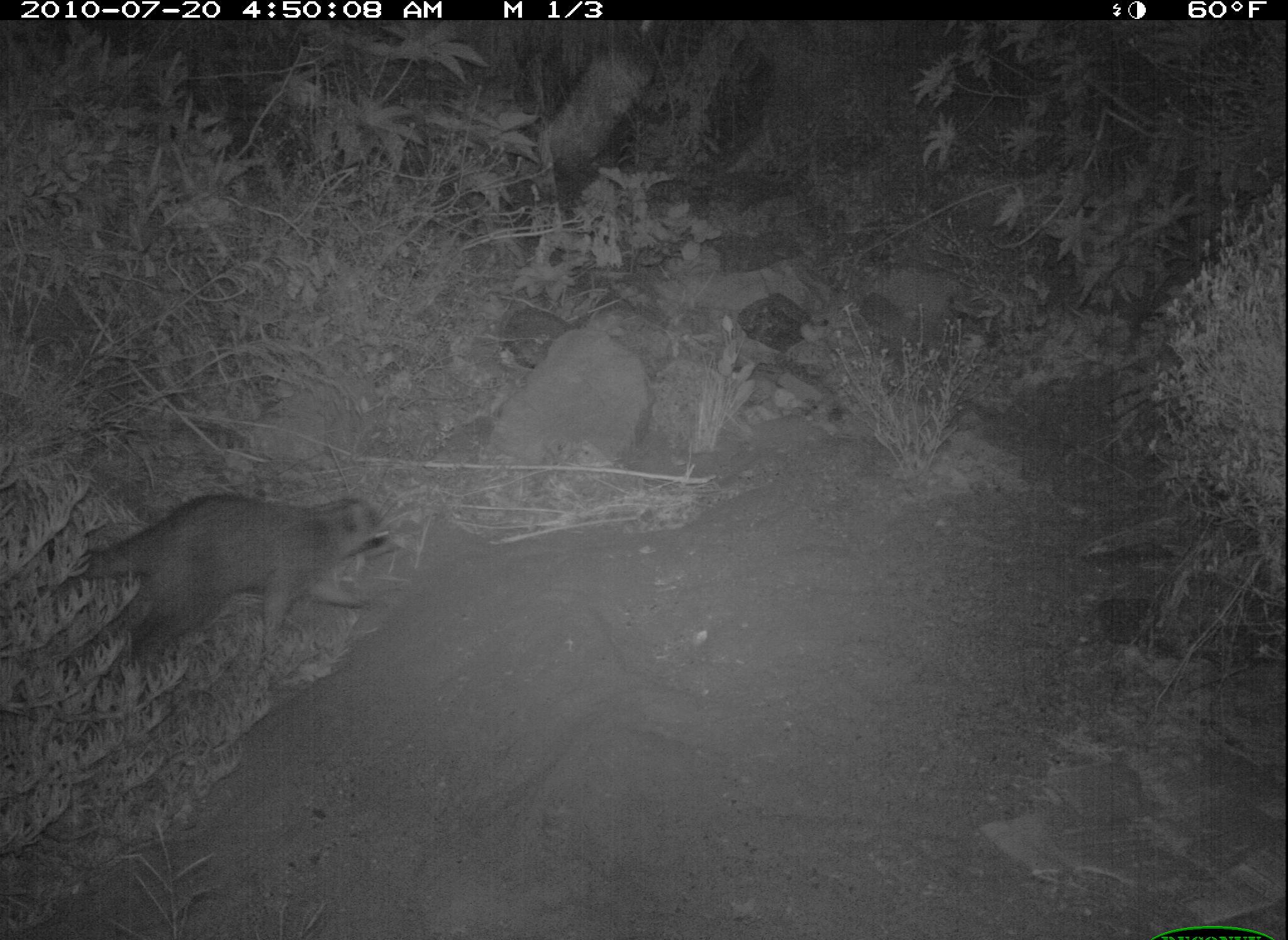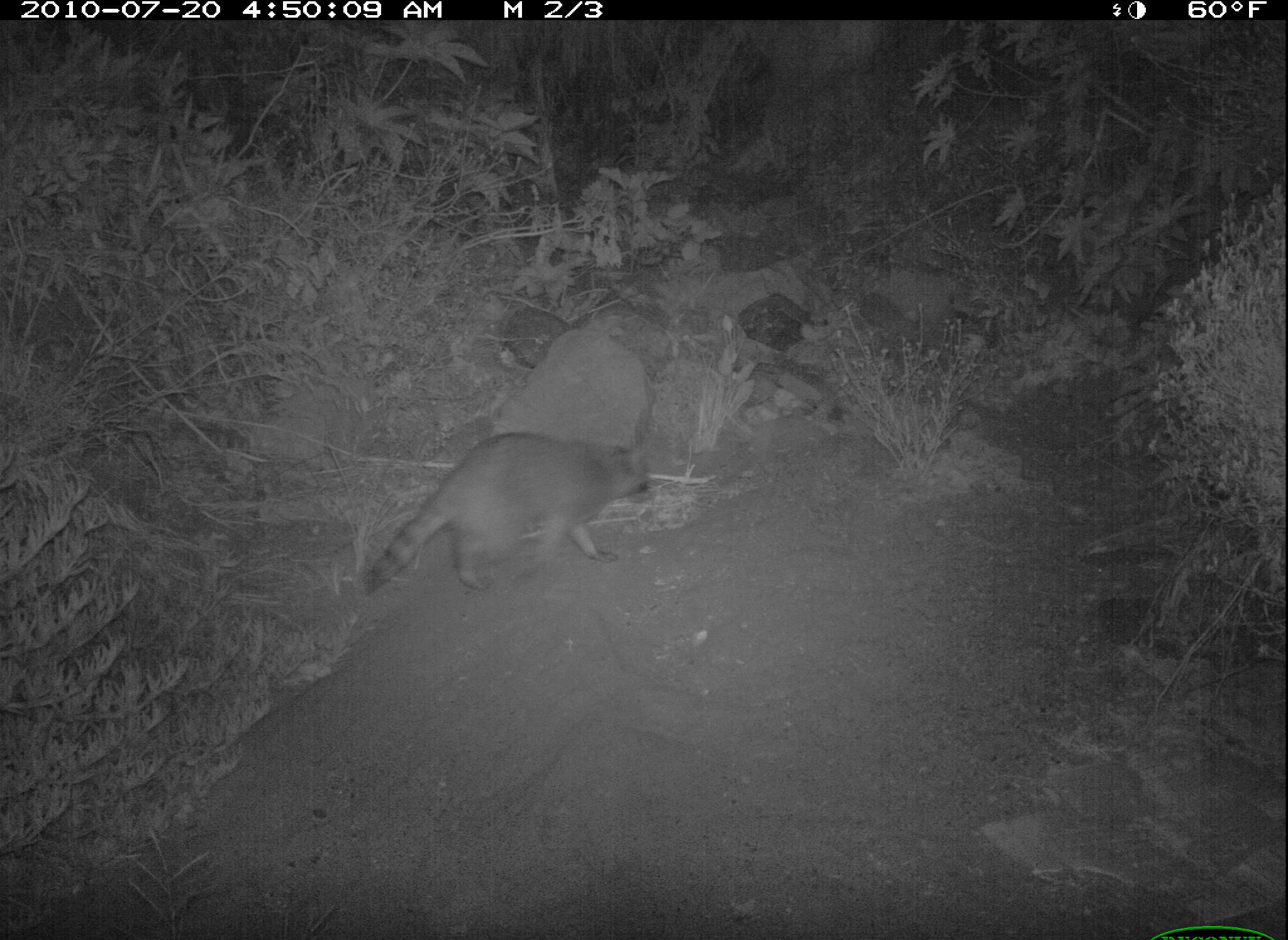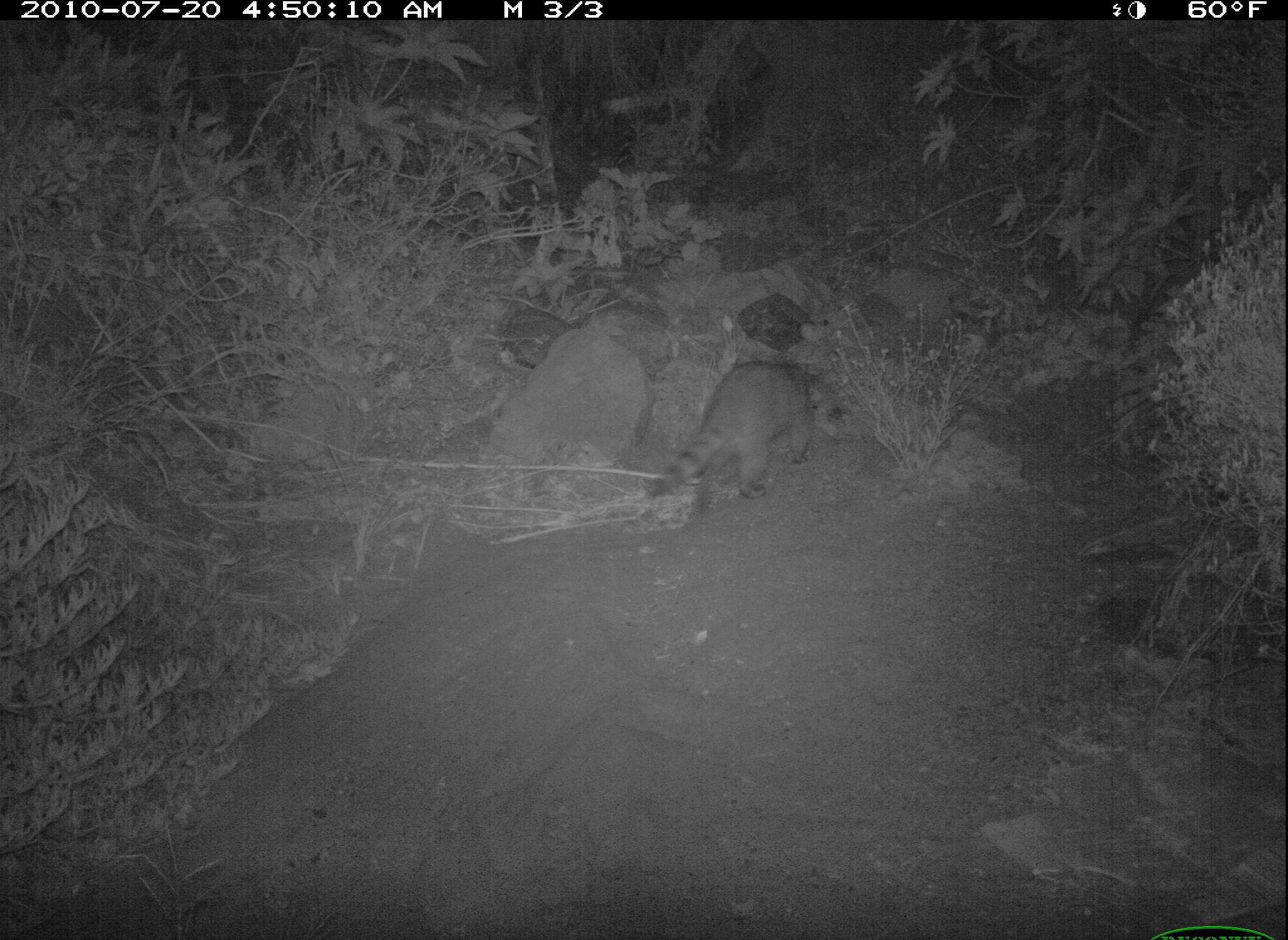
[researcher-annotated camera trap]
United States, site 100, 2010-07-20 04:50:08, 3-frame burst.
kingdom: Animalia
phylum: Chordata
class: Mammalia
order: Carnivora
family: Procyonidae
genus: Procyon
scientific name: Procyon lotor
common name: raccoon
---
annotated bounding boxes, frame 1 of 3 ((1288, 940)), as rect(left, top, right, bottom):
raccoon: rect(71, 477, 401, 675)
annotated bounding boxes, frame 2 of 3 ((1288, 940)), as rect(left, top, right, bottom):
raccoon: rect(351, 411, 662, 612)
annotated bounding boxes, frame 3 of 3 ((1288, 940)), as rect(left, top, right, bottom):
raccoon: rect(642, 338, 832, 522)